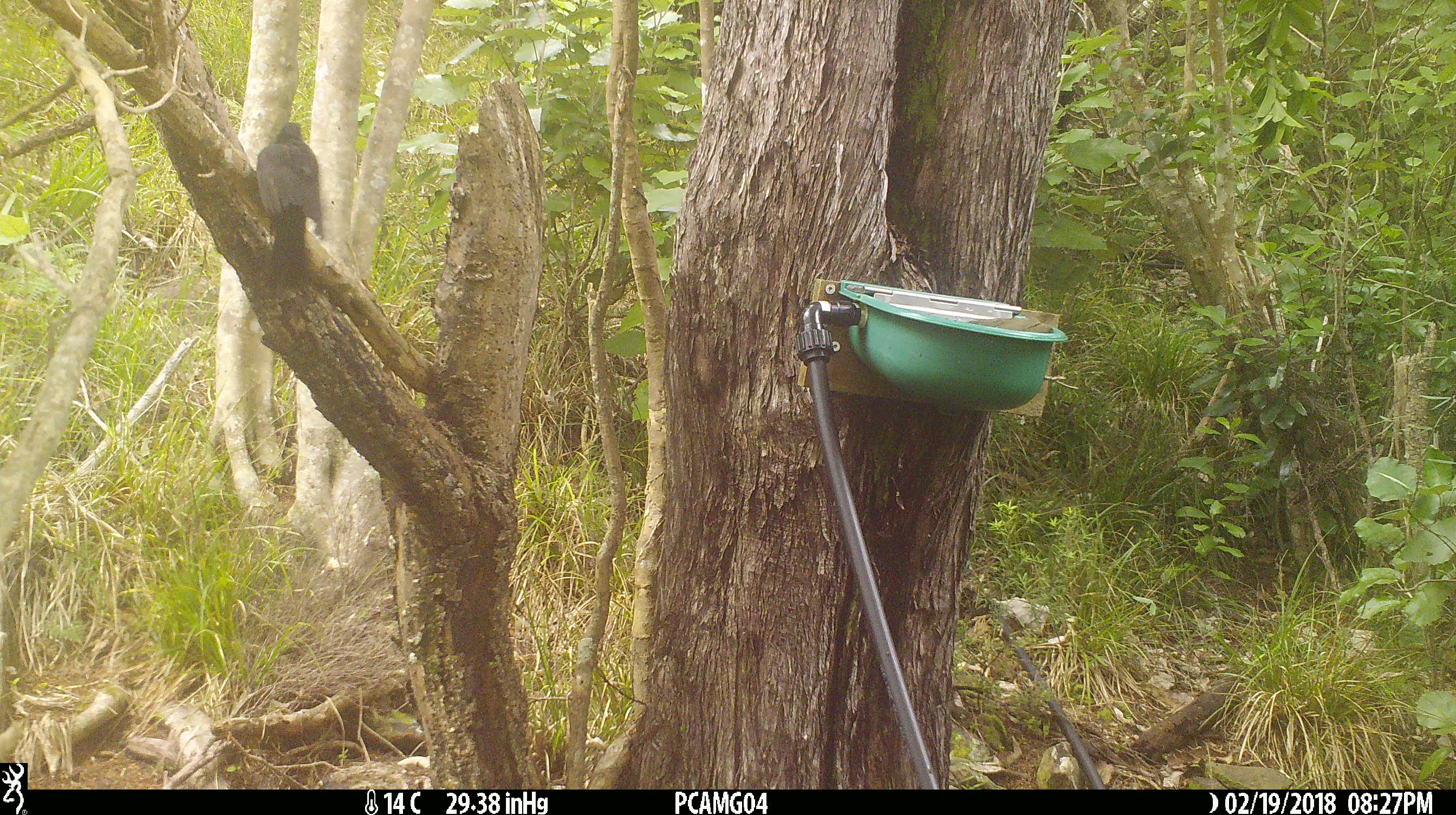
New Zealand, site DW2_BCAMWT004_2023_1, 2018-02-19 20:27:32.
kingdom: Animalia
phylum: Chordata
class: Aves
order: Passeriformes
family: Turdidae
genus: Turdus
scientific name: Turdus merula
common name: eurasian blackbird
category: blackbird